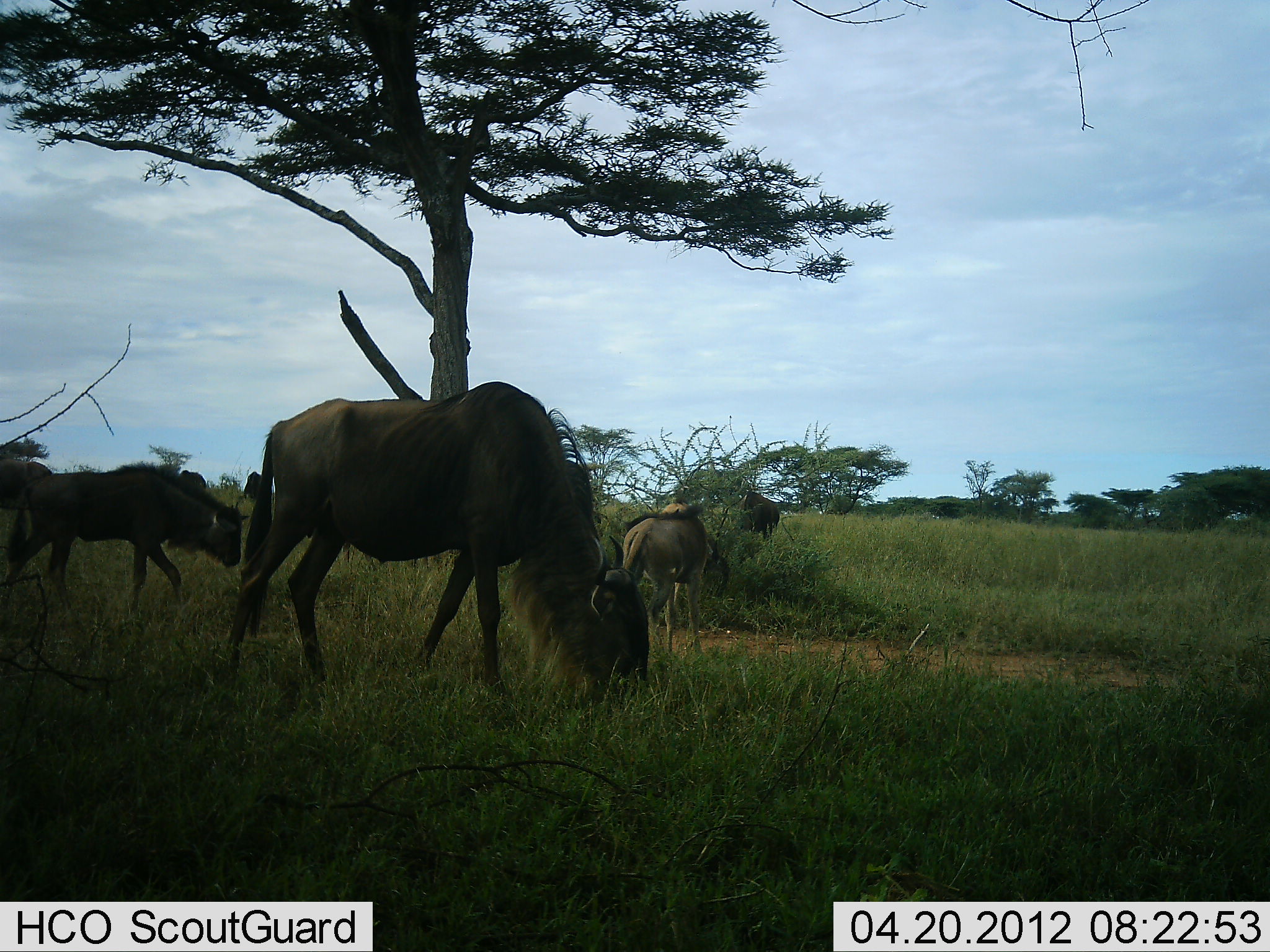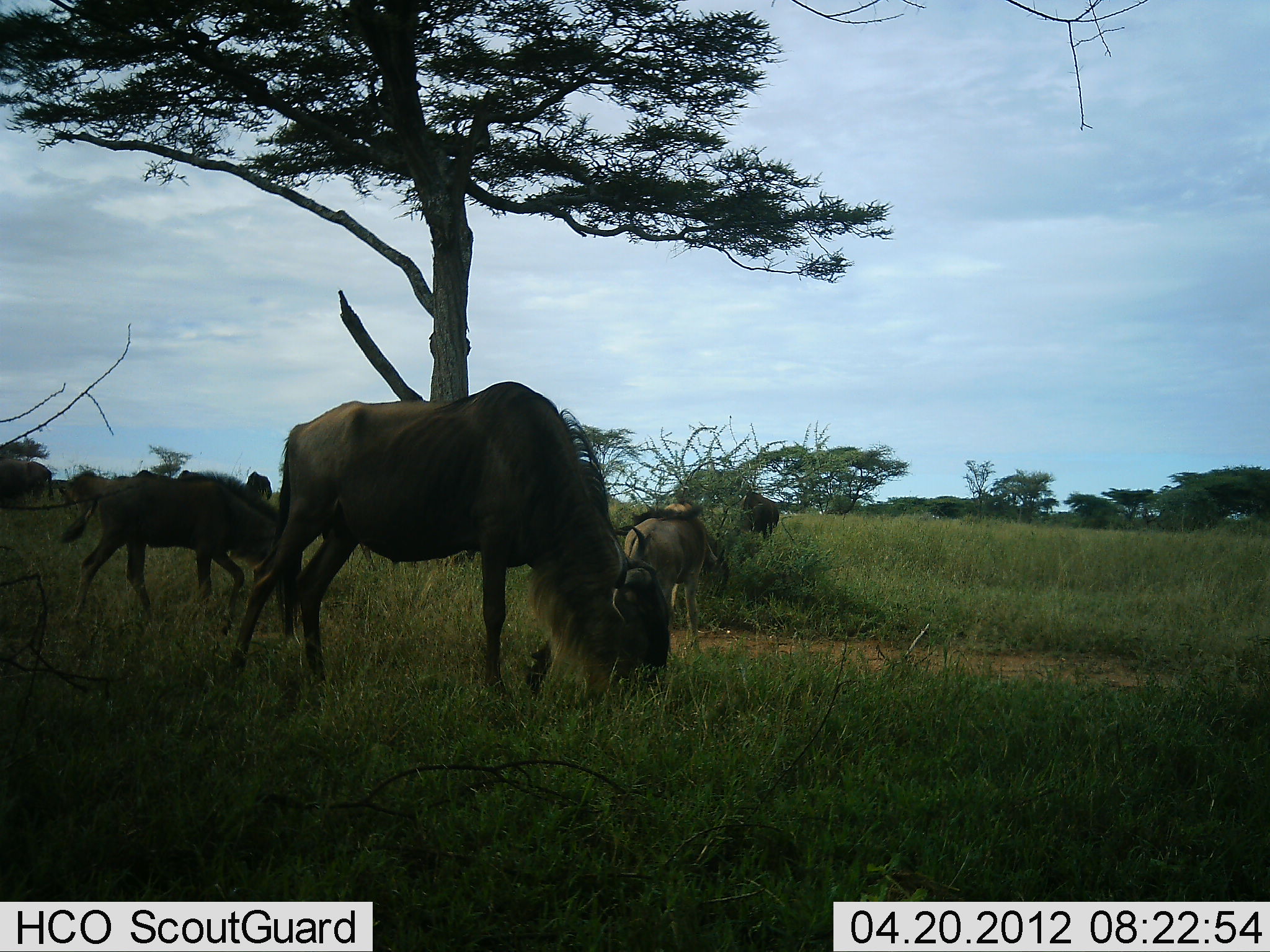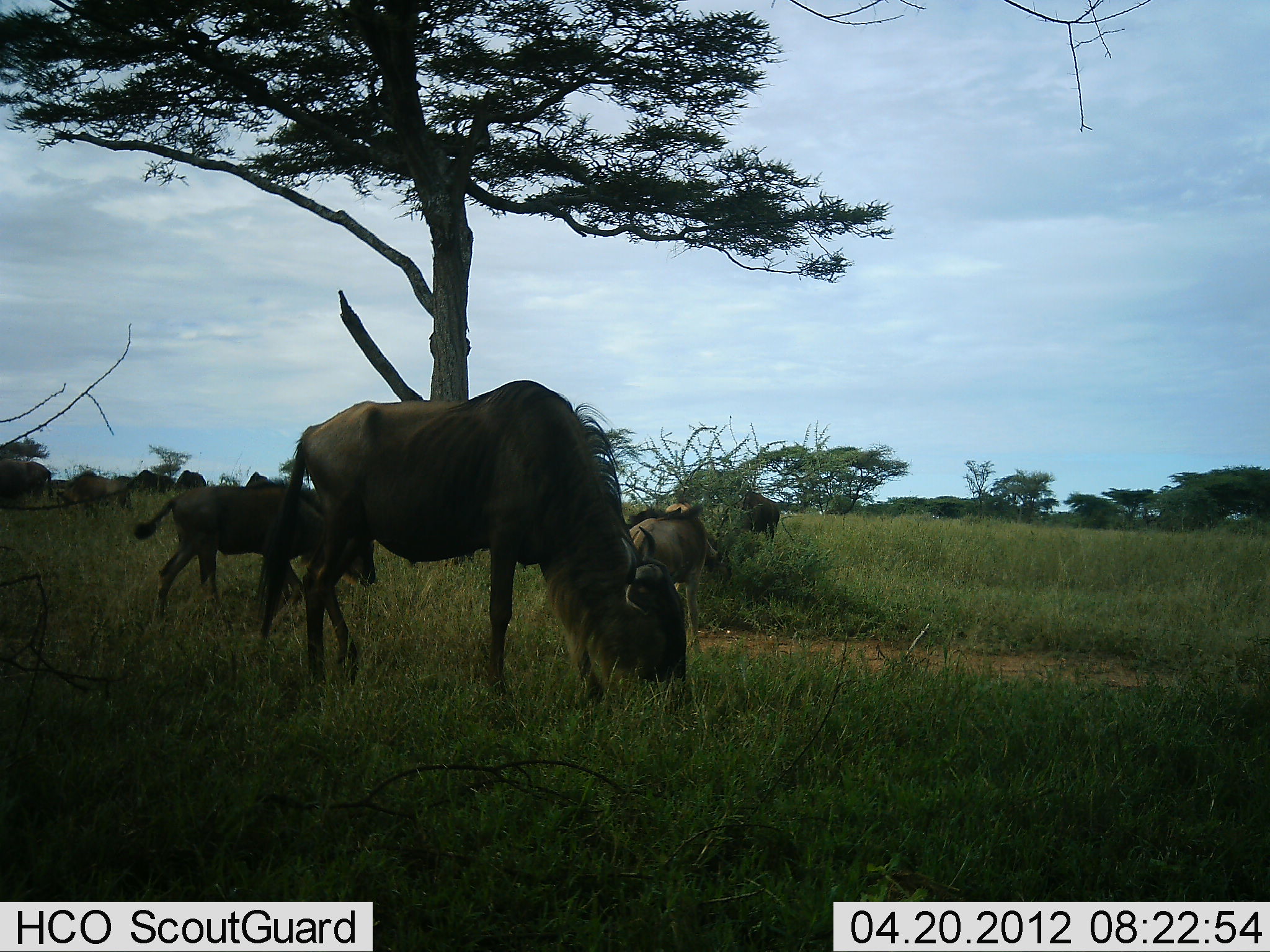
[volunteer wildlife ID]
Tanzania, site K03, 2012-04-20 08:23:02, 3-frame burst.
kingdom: Animalia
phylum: Chordata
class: Mammalia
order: Artiodactyla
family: Bovidae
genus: Connochaetes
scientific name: Connochaetes taurinus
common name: blue wildebeest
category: wildebeest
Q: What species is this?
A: Wildebeest (blue wildebeest) (Connochaetes taurinus).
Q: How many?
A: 5.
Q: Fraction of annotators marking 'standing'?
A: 31%.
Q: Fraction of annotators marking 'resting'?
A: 8%.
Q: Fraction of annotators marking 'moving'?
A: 38%.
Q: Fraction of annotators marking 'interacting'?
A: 0%.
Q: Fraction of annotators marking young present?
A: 23%.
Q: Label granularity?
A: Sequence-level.